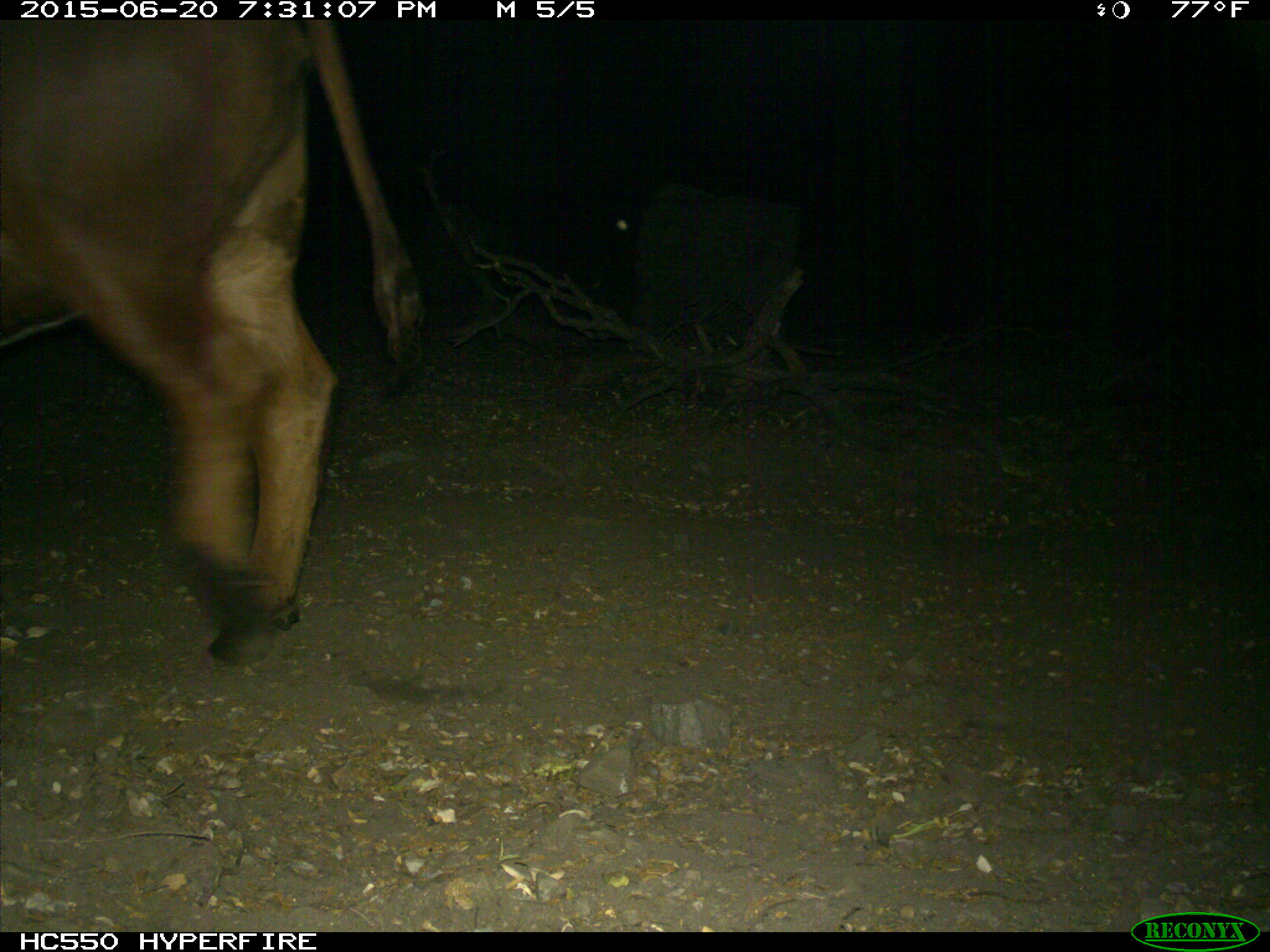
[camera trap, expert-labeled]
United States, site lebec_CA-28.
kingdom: Animalia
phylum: Chordata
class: Mammalia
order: Artiodactyla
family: Bovidae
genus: Bos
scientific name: Bos taurus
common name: domestic cow